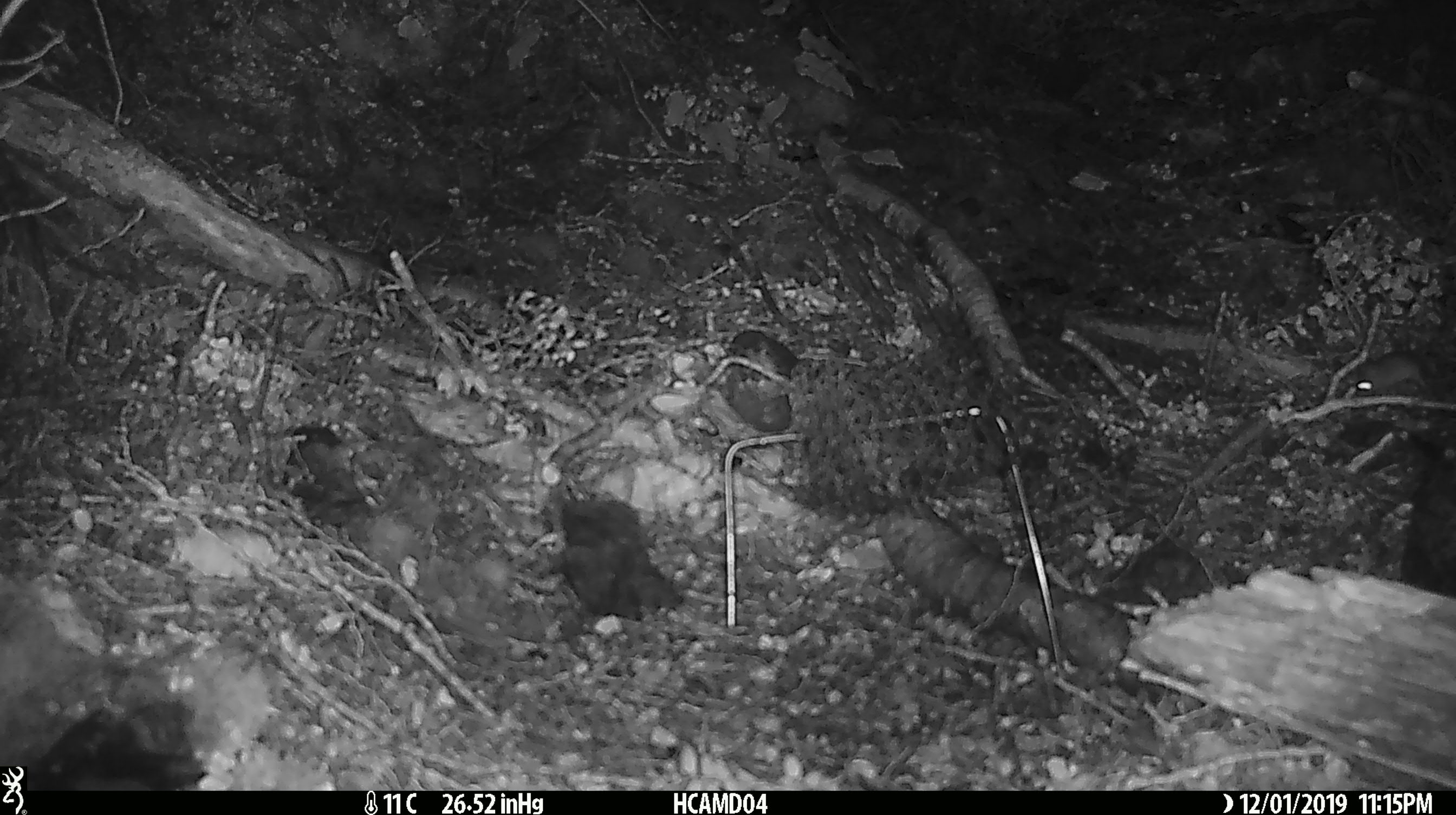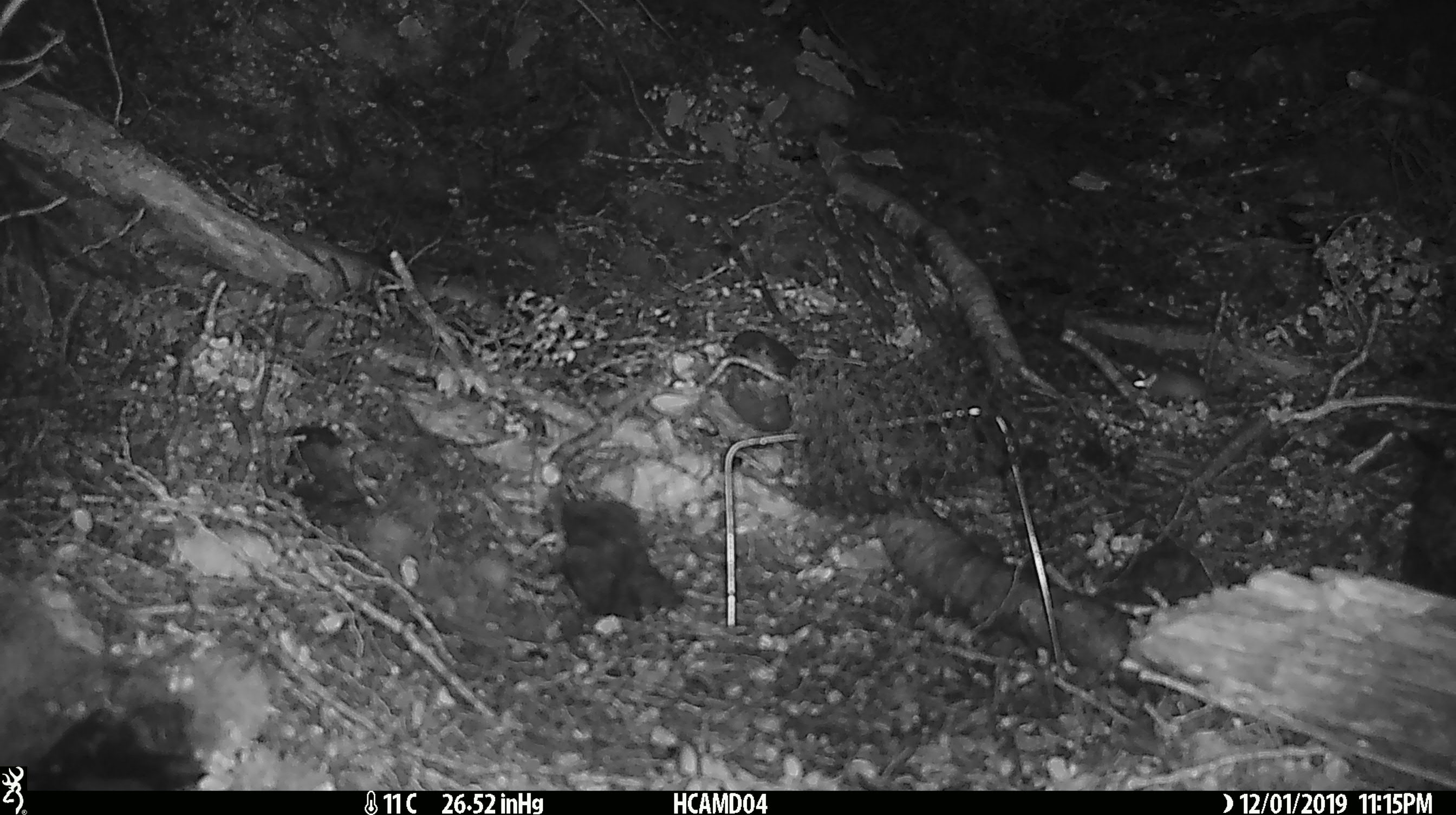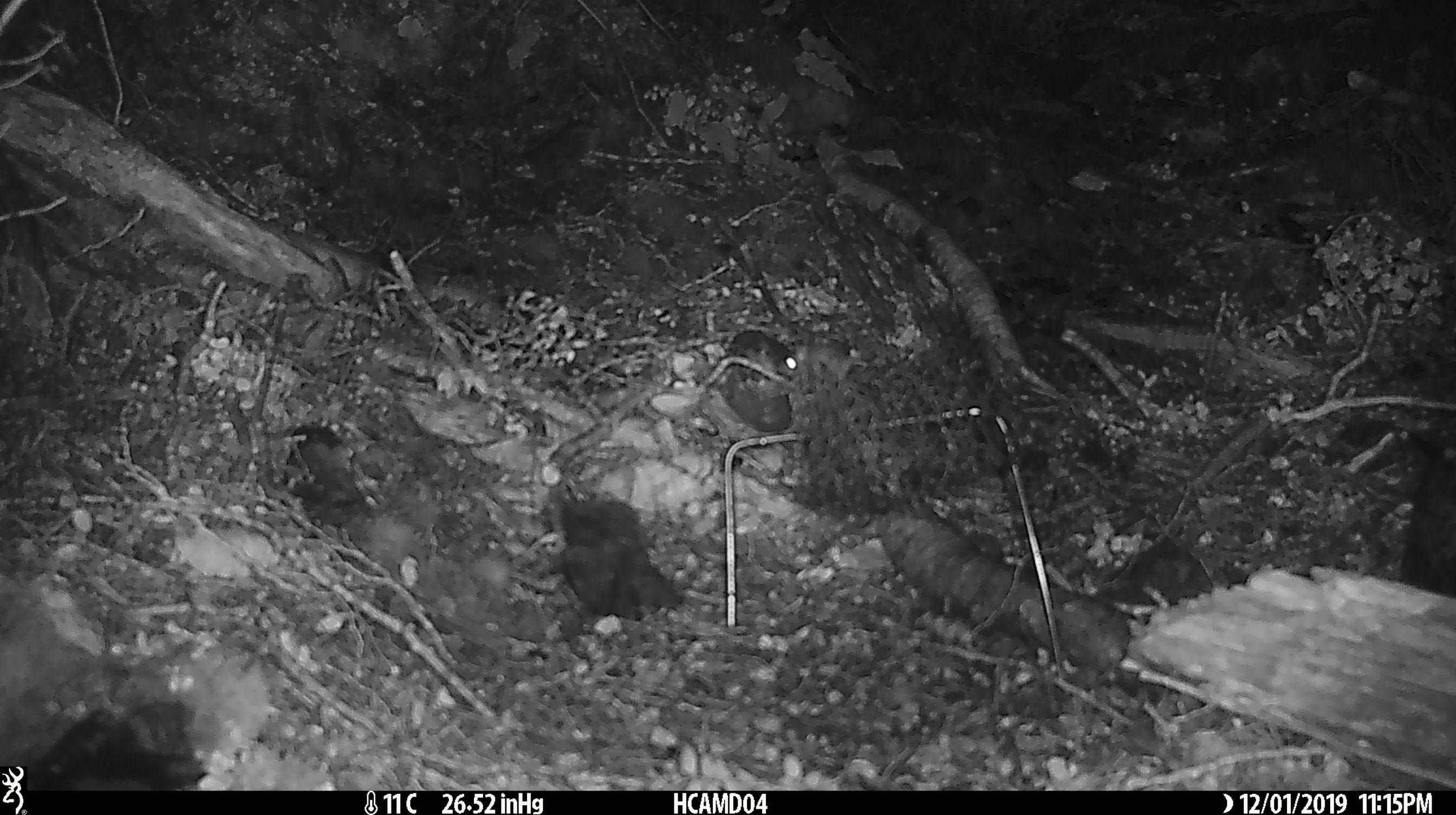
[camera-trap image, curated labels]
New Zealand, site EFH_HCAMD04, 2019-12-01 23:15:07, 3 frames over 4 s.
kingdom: Animalia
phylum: Chordata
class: Mammalia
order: Rodentia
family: Muridae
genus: Mus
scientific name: Mus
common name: mouse